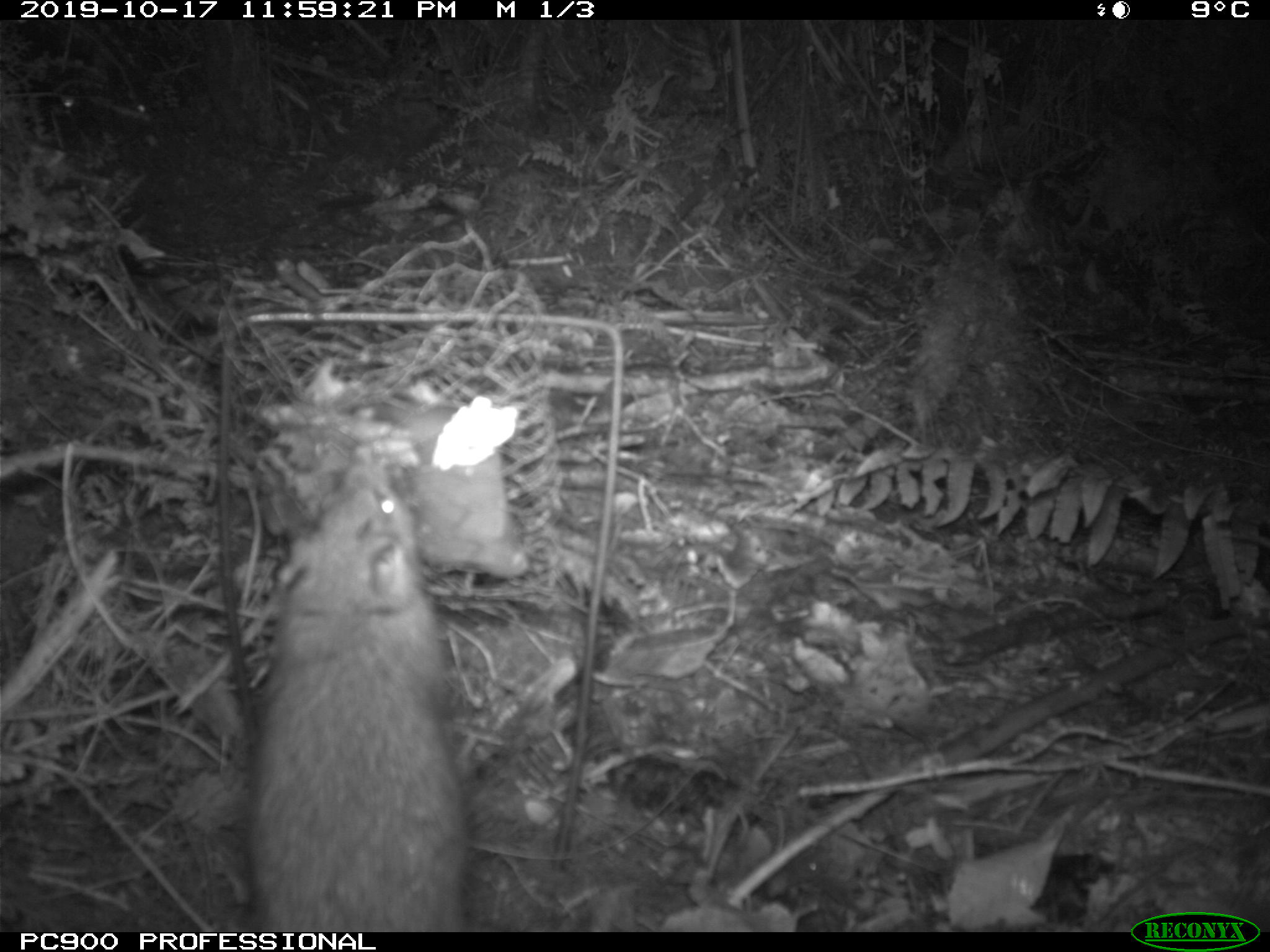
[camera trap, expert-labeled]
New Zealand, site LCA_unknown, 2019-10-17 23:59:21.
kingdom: Animalia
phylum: Chordata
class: Mammalia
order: Rodentia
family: Muridae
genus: Rattus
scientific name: Rattus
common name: rat